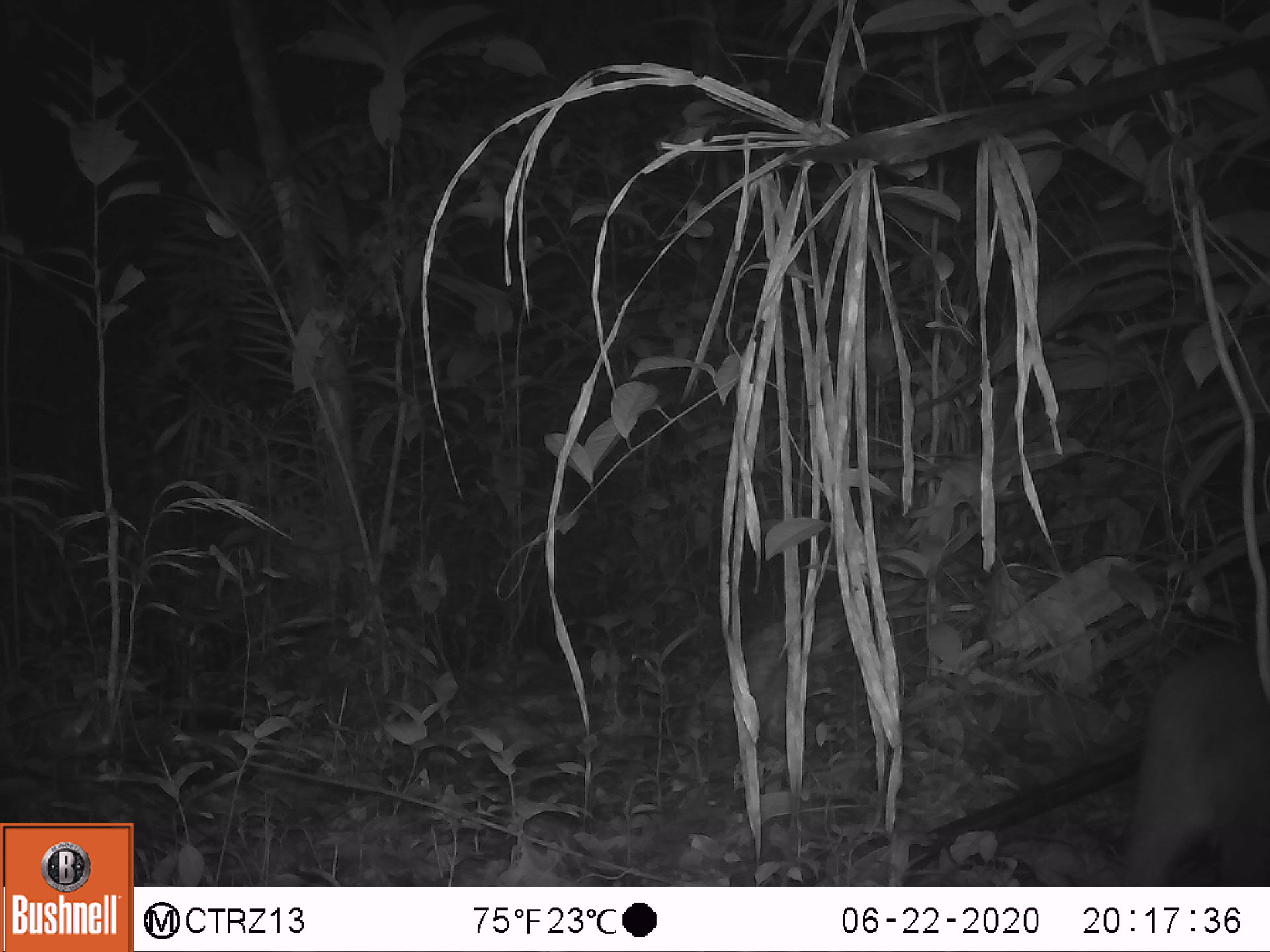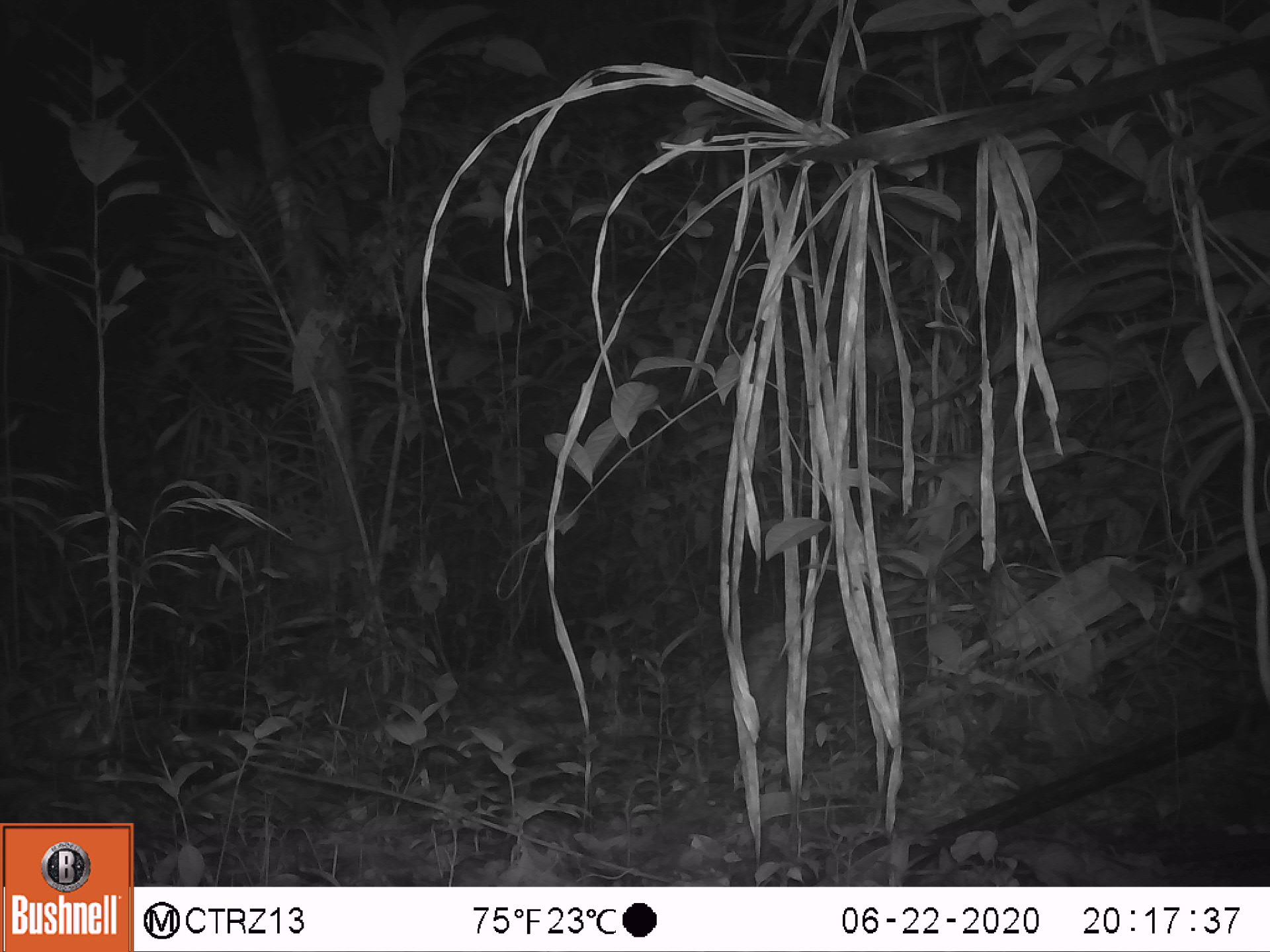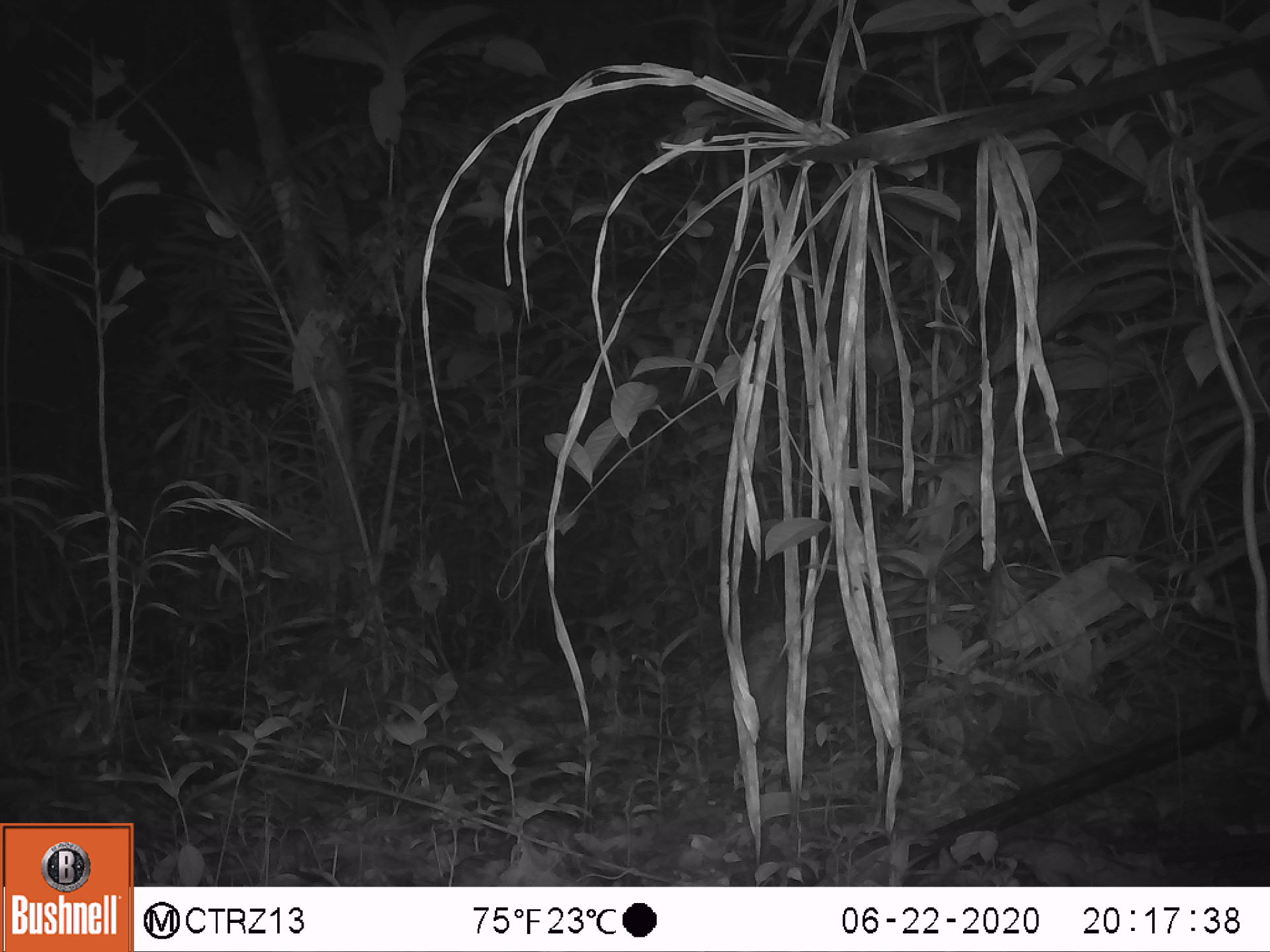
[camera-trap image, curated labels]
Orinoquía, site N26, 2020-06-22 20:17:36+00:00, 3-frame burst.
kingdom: Animalia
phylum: Chordata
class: Mammalia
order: Rodentia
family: Cuniculidae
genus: Cuniculus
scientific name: Cuniculus paca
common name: spotted paca